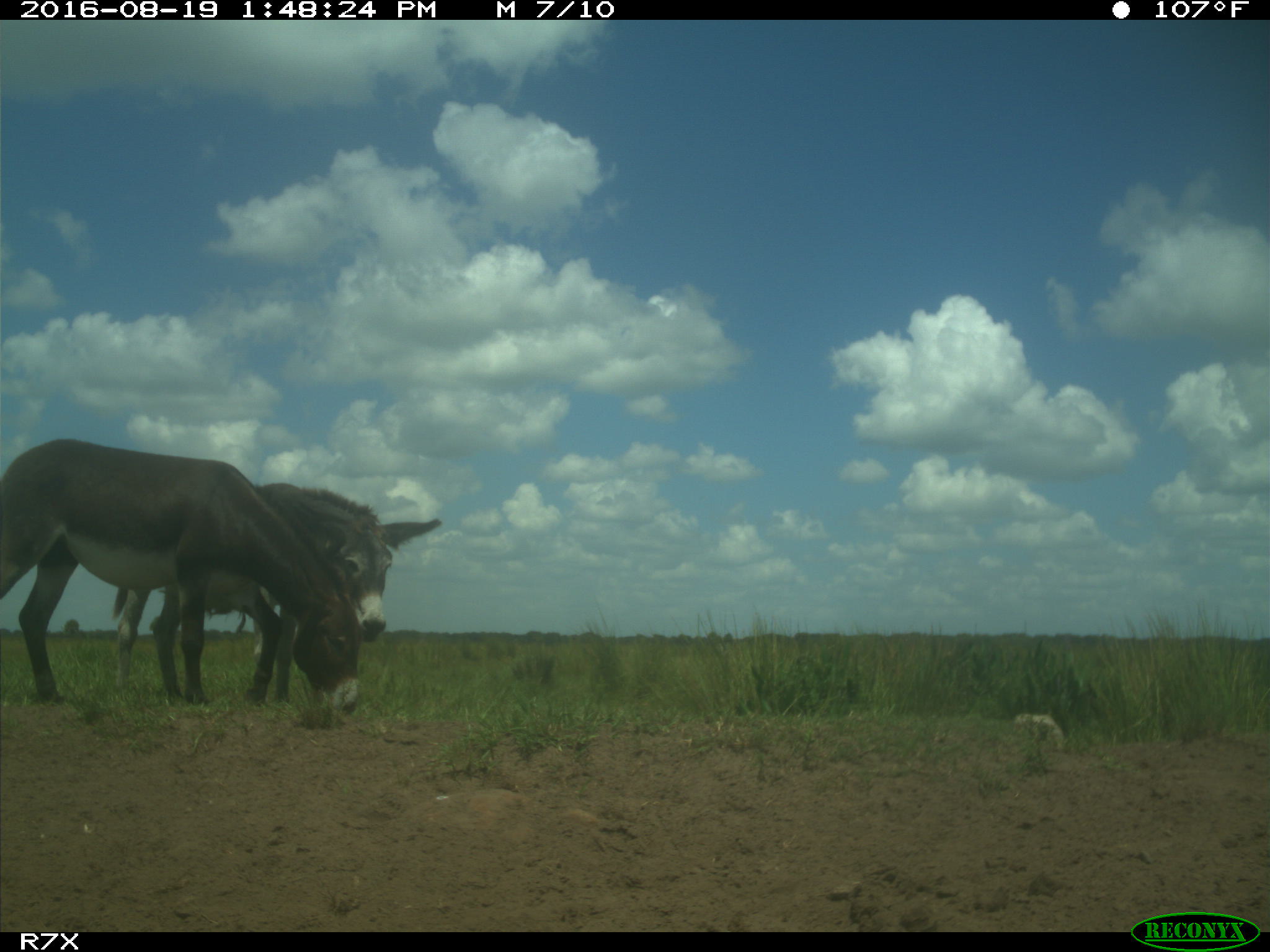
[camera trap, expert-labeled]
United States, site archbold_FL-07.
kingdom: Animalia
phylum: Chordata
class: Mammalia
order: Perissodactyla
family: Equidae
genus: Equus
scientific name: Equus africanus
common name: african wild ass